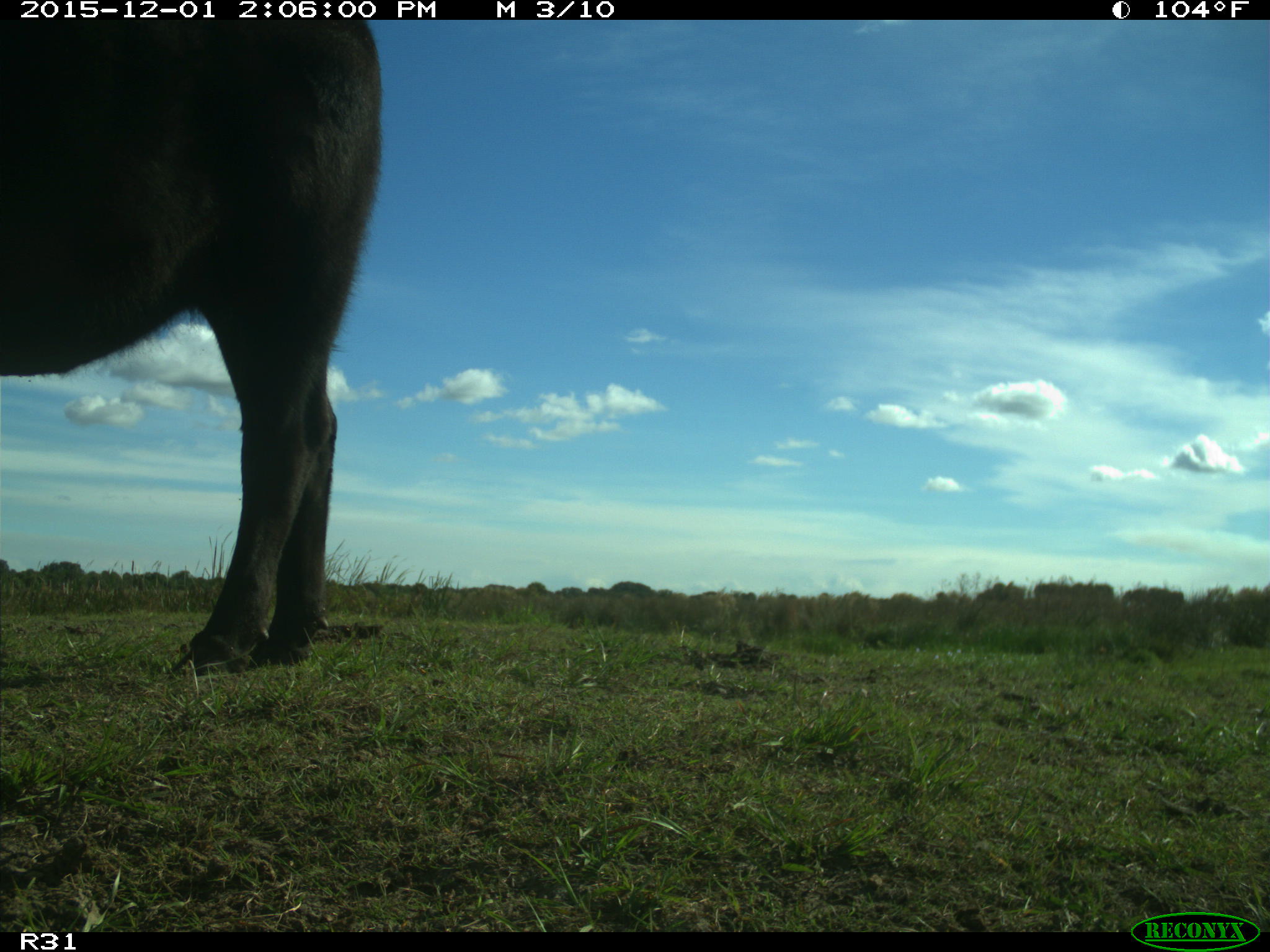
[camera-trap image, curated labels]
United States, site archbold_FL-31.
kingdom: Animalia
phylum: Chordata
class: Mammalia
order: Artiodactyla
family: Bovidae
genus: Bos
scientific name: Bos taurus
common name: domestic cow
Bos taurus (domestic cow).